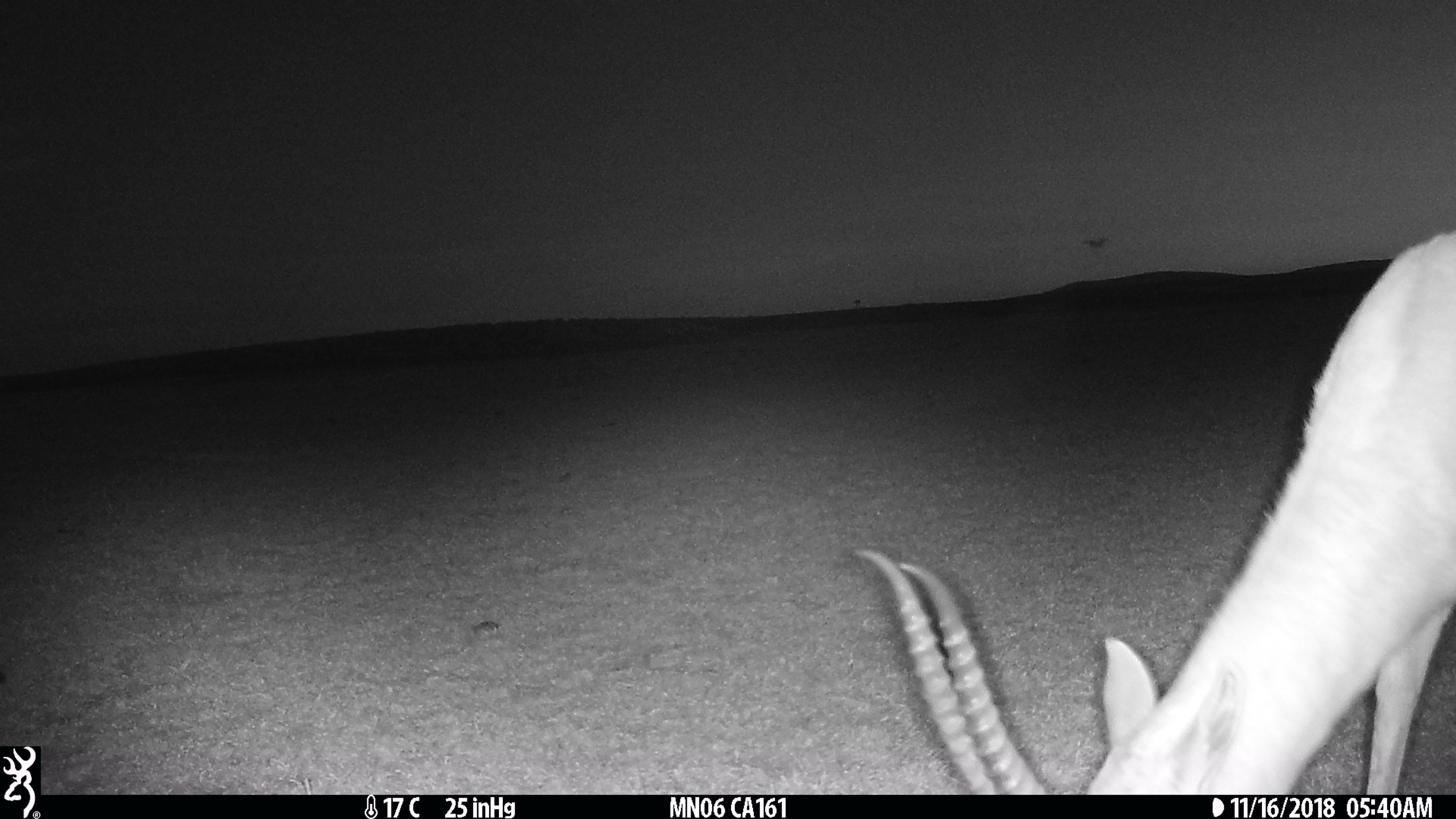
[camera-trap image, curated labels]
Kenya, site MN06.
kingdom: Animalia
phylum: Chordata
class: Mammalia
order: Artiodactyla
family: Bovidae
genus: Eudorcas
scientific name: Eudorcas thomsonii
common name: thomon's gazelle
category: gazelle thomsons